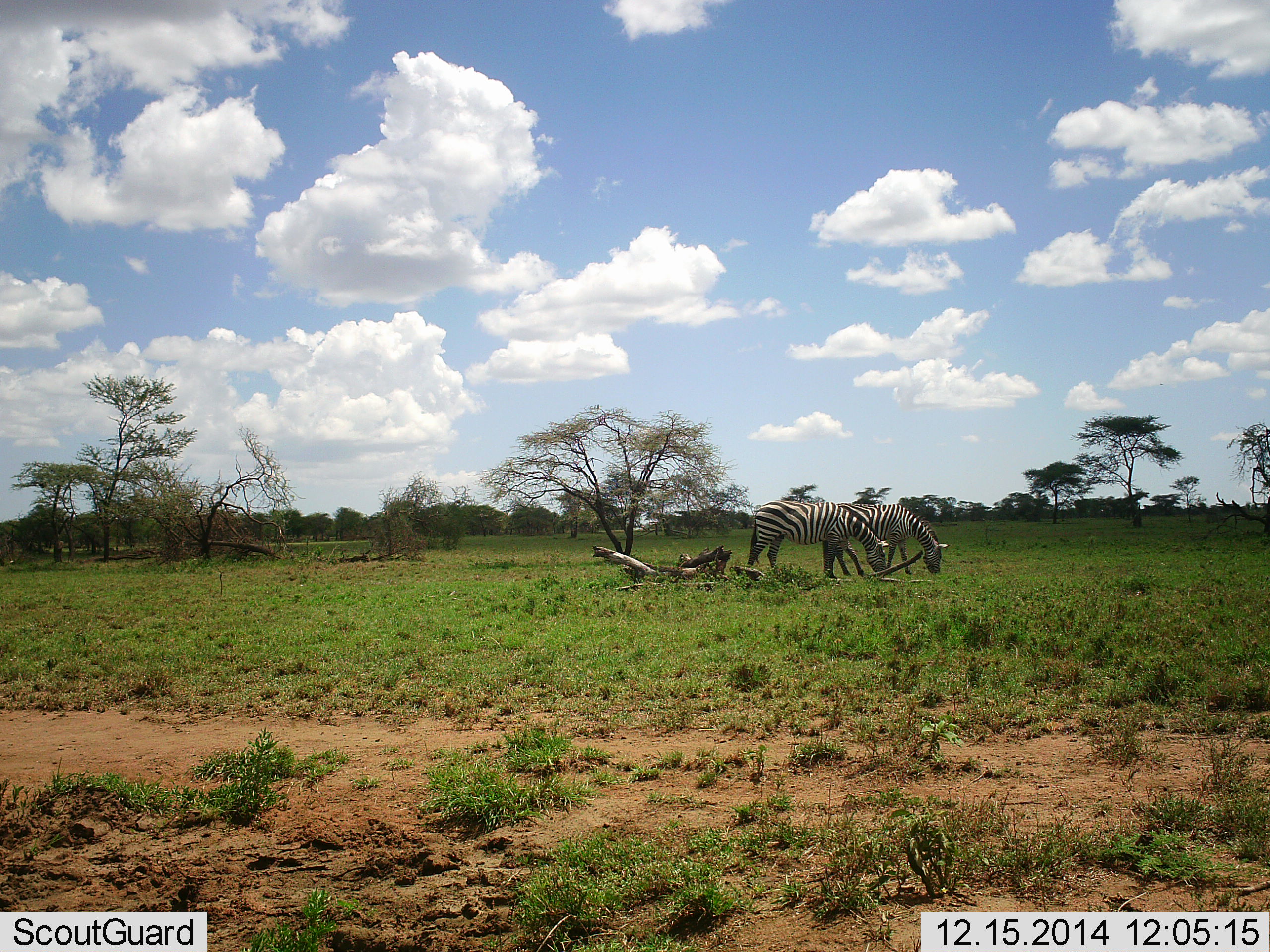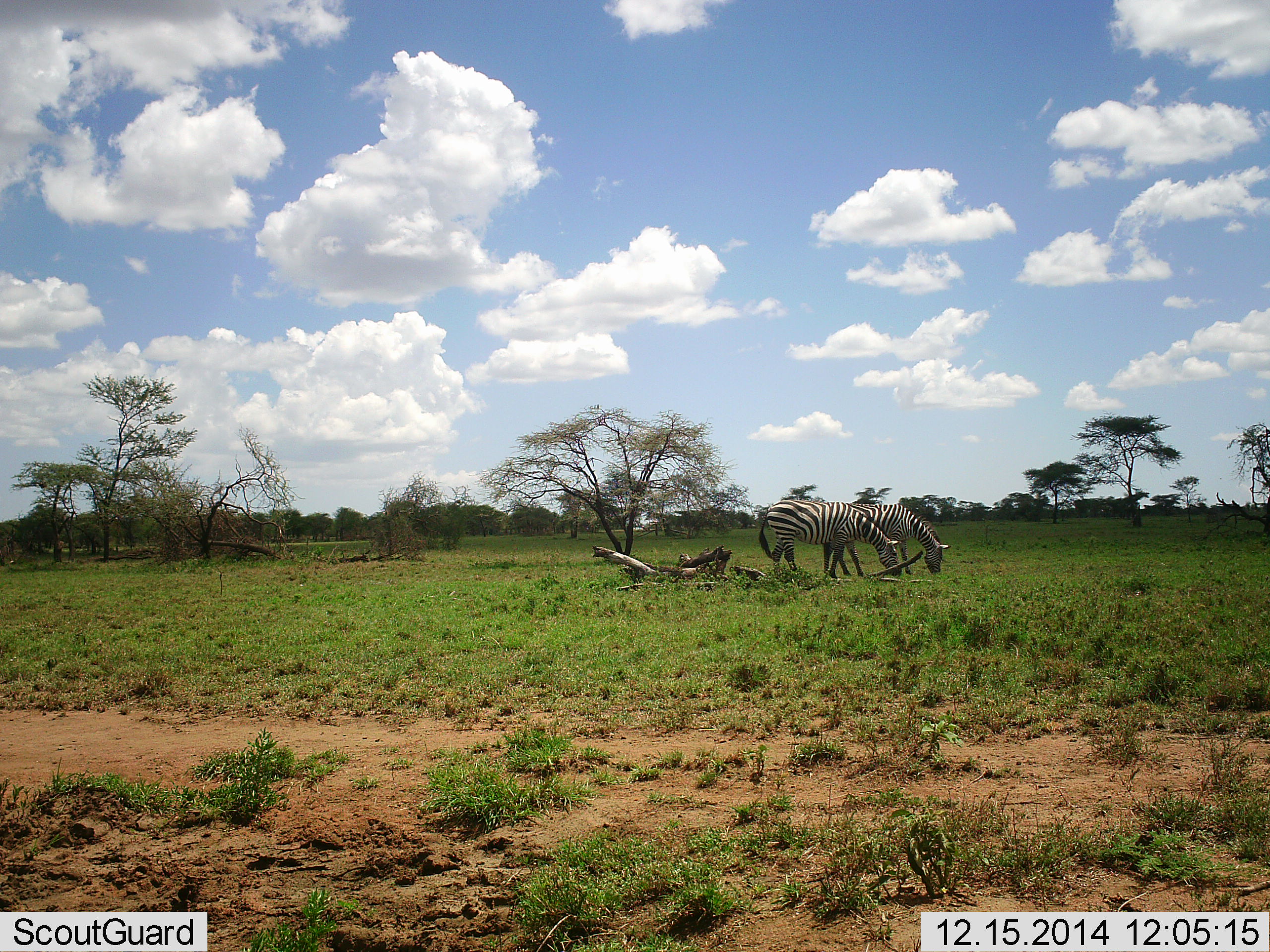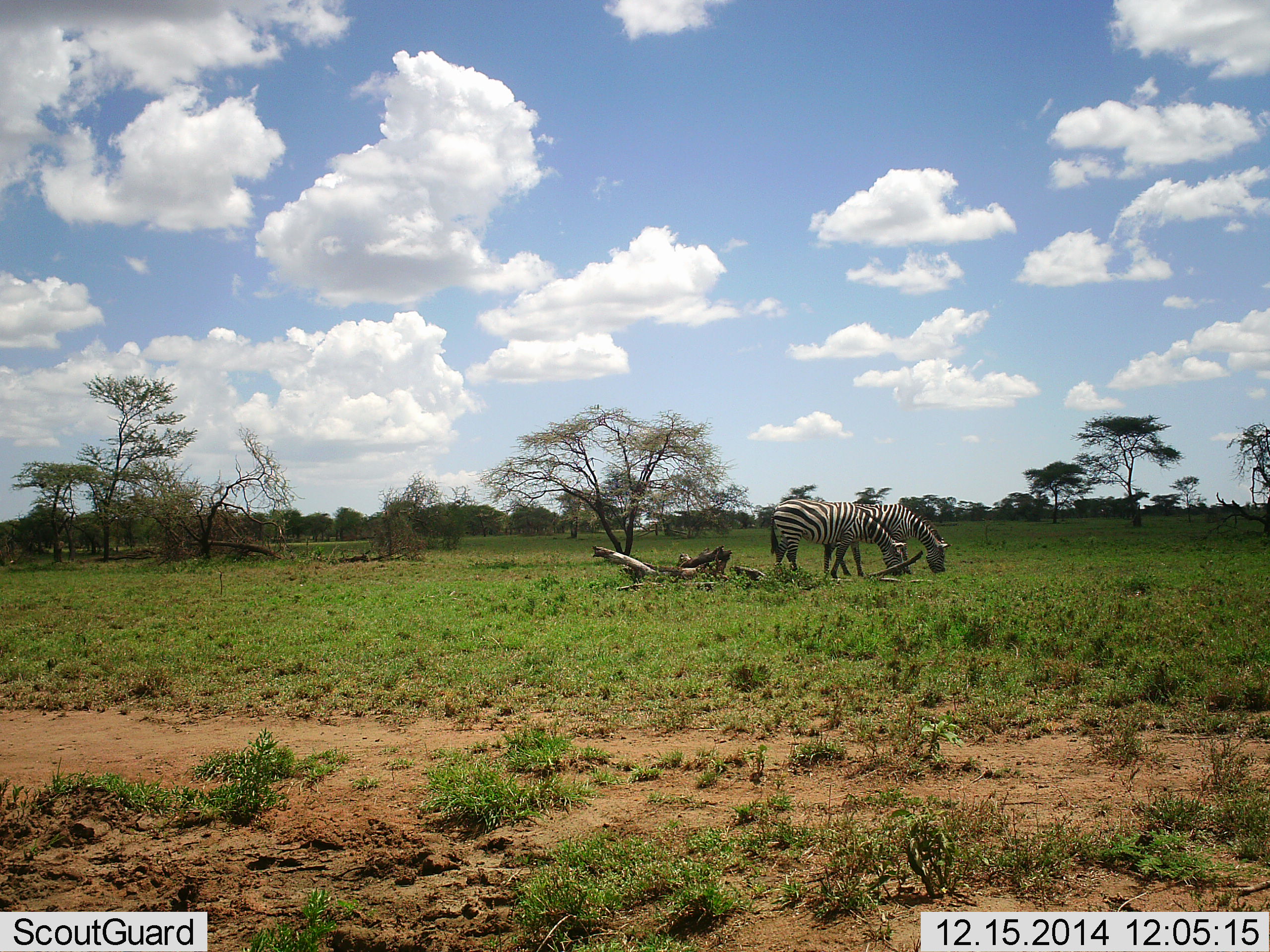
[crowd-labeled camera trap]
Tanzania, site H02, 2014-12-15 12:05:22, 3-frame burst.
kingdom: Animalia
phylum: Chordata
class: Mammalia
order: Perissodactyla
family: Equidae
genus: Equus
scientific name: Equus quagga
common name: plains zebra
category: zebra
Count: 2.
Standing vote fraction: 10%.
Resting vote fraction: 0%.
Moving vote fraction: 0%.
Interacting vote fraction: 0%.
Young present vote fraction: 0%.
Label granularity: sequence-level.